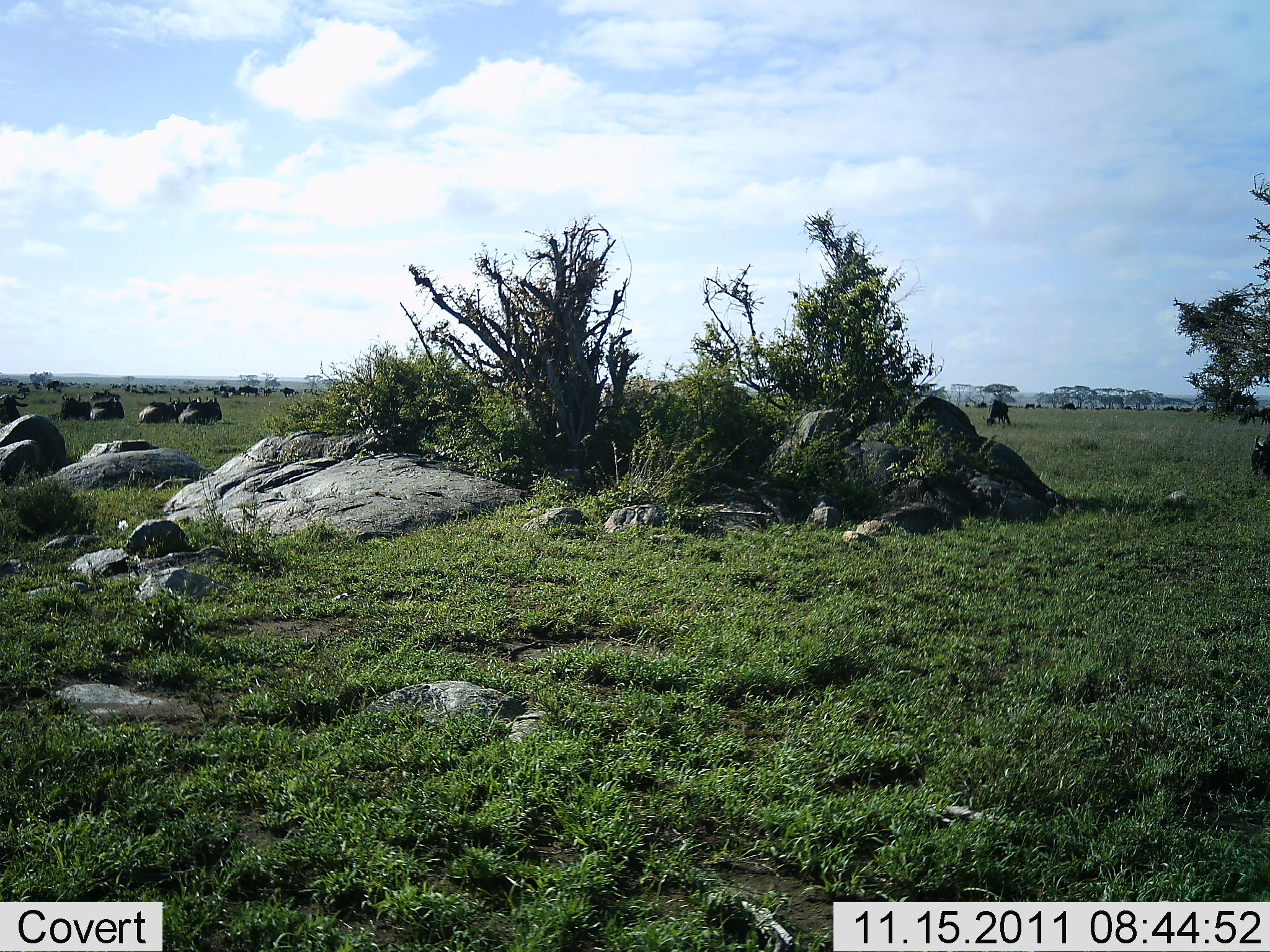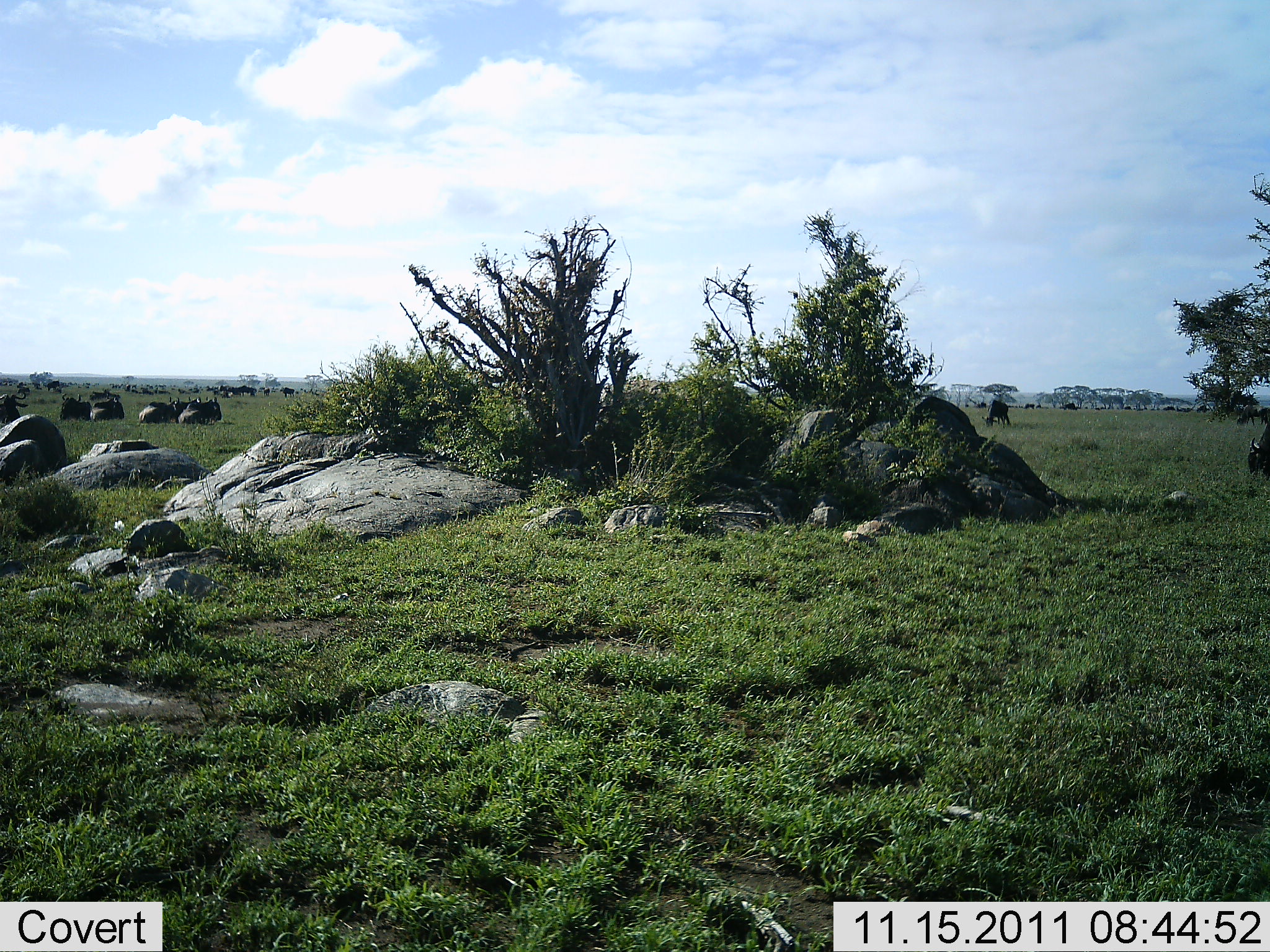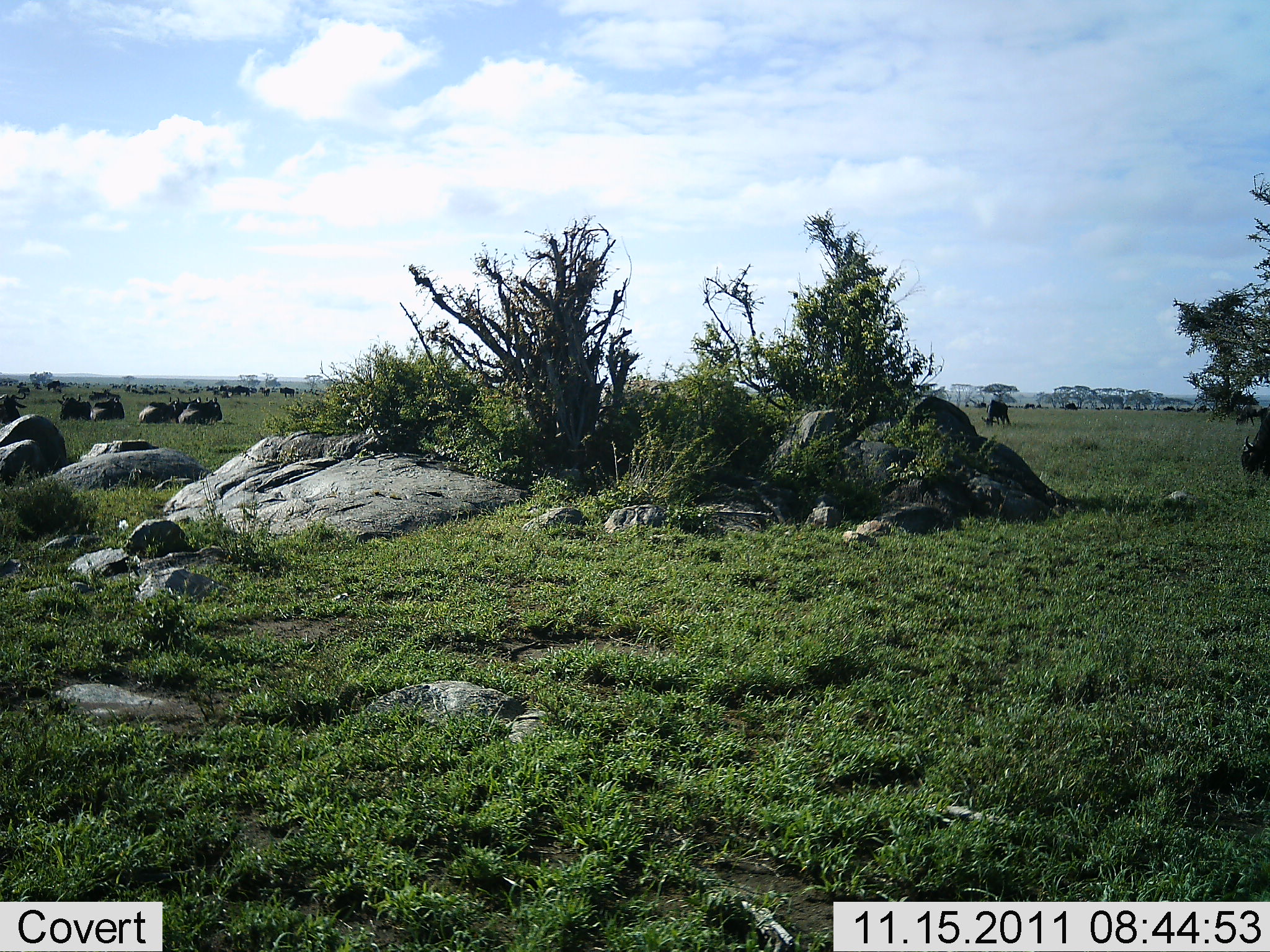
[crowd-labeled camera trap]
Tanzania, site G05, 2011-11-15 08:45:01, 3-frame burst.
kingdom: Animalia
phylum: Chordata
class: Mammalia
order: Artiodactyla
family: Bovidae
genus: Connochaetes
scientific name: Connochaetes taurinus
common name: blue wildebeest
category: wildebeest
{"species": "wildebeest (blue wildebeest) (Connochaetes taurinus)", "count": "11-50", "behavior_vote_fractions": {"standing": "36%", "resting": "79%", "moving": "21%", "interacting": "0%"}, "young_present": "0%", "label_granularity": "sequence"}